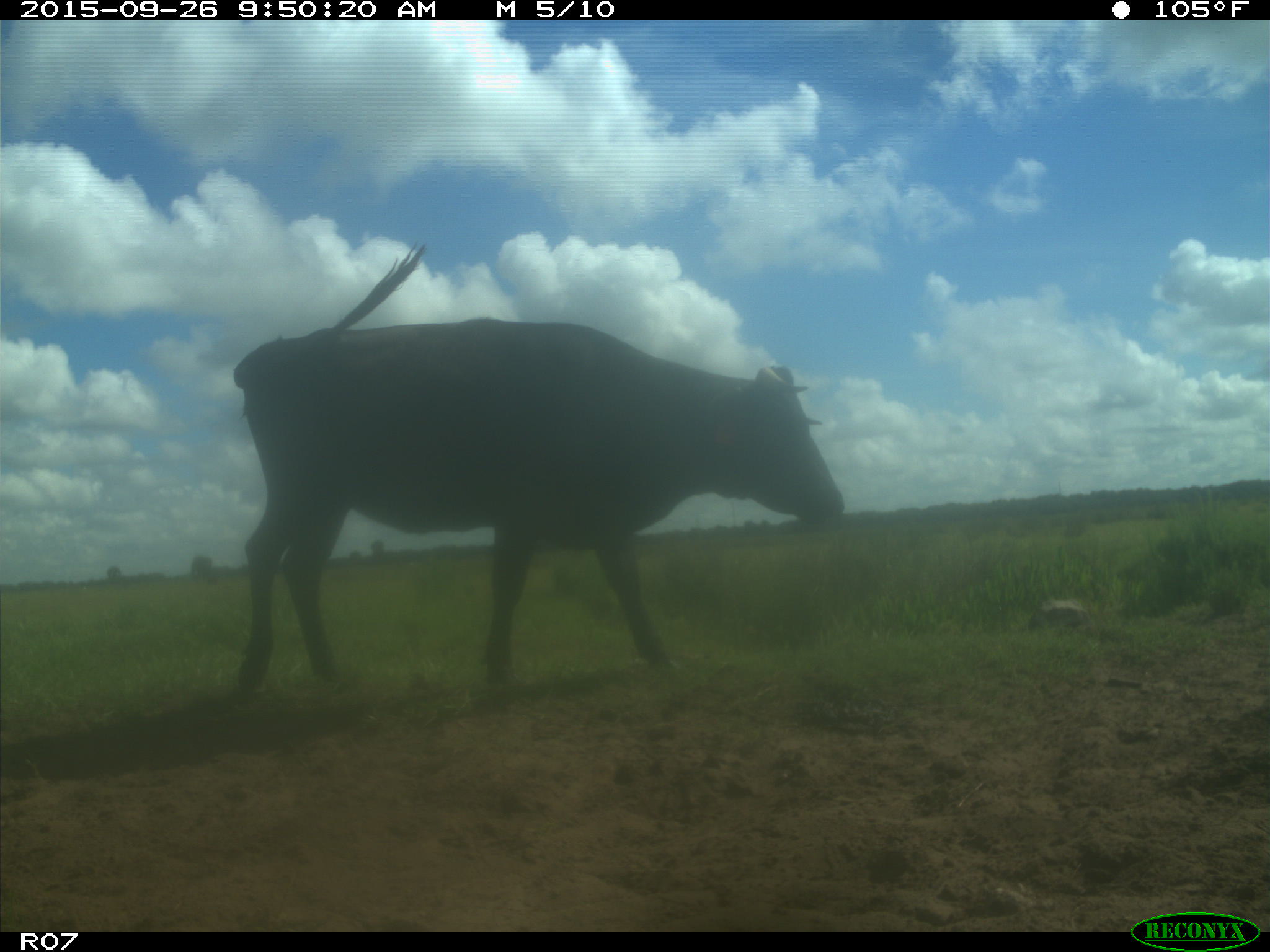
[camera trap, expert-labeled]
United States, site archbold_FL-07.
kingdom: Animalia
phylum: Chordata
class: Mammalia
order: Artiodactyla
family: Bovidae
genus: Bos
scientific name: Bos taurus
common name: domestic cow